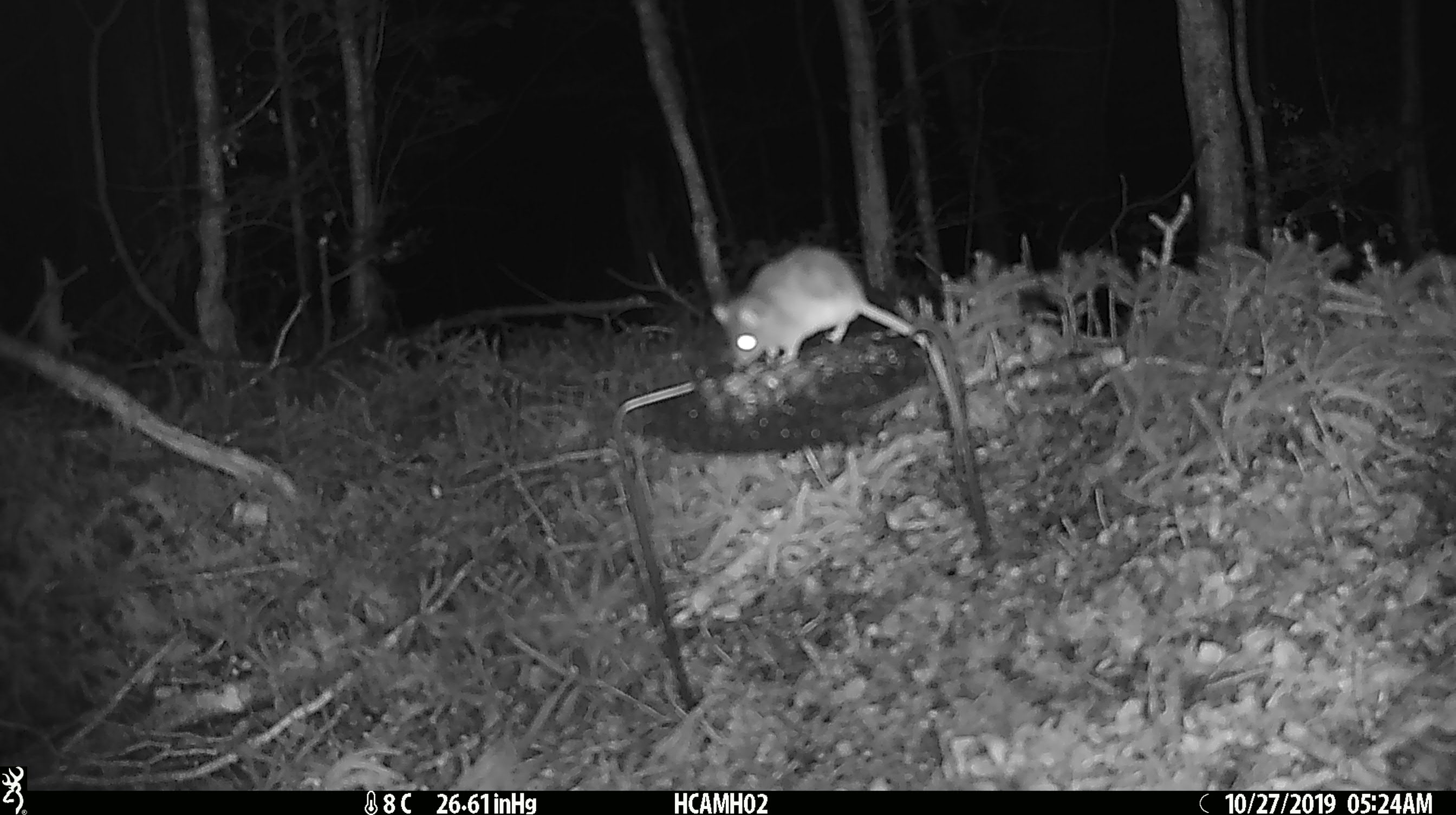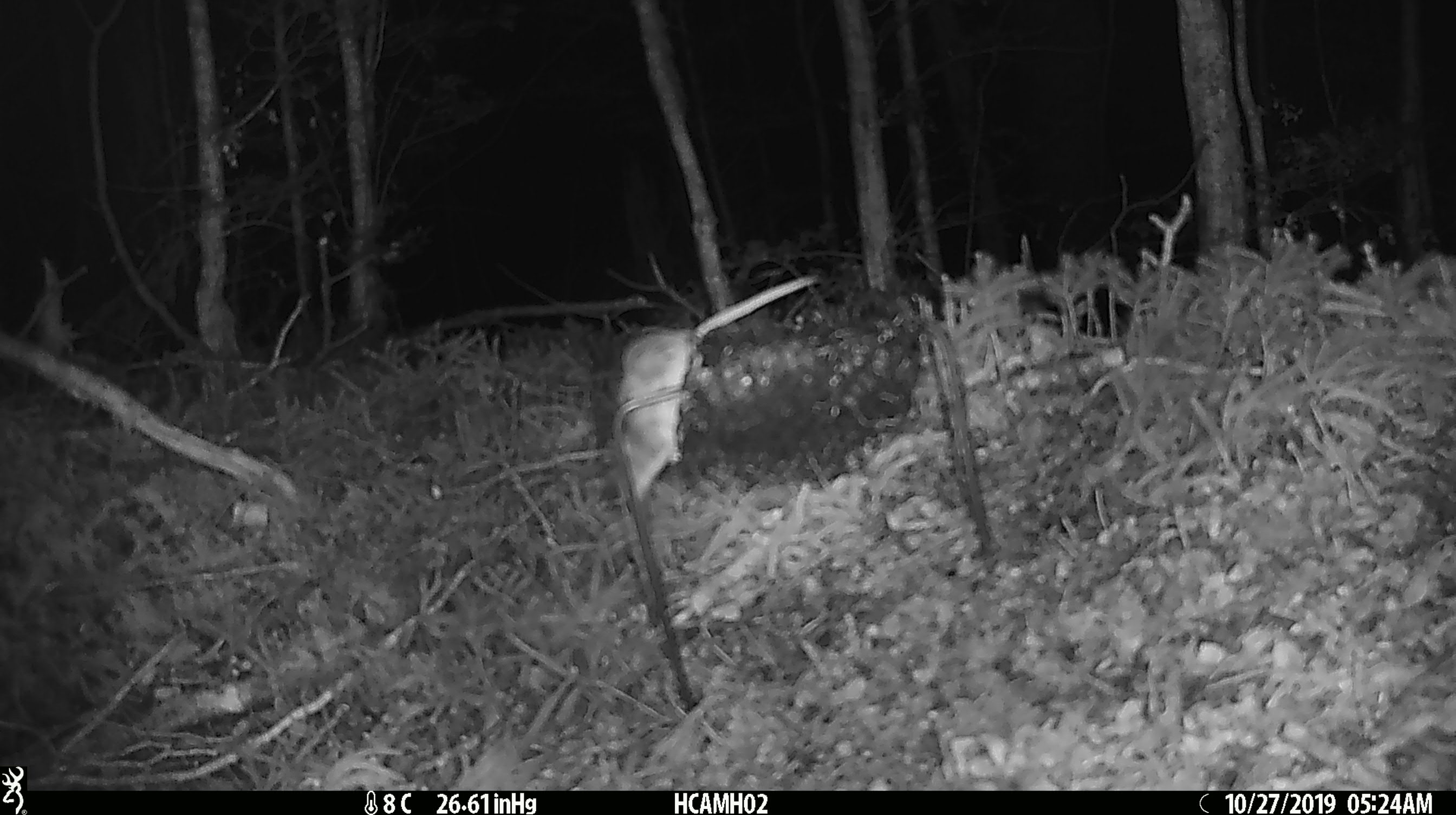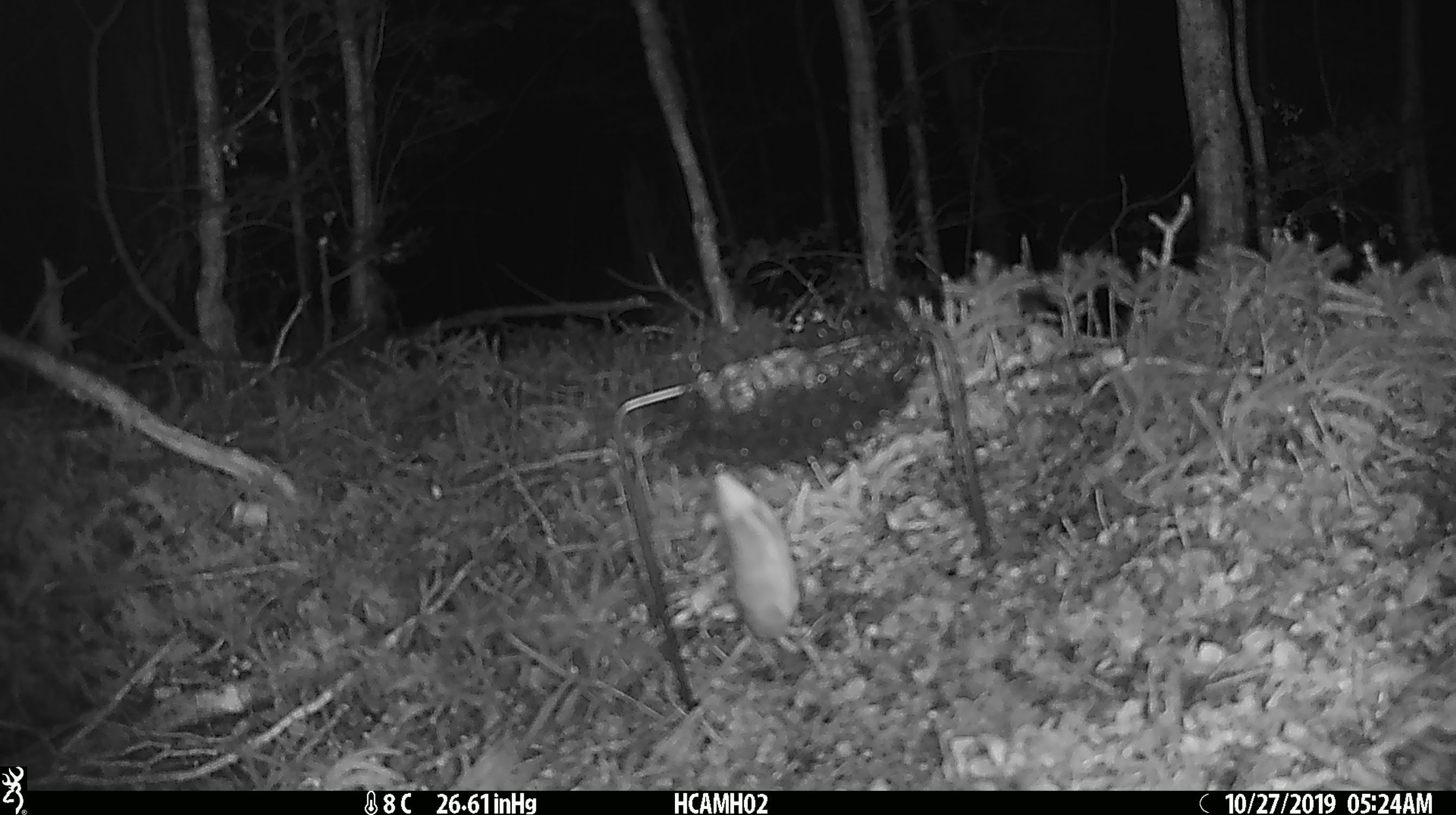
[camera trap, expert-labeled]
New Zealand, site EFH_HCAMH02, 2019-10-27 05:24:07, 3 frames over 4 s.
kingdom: Animalia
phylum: Chordata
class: Mammalia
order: Rodentia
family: Muridae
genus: Mus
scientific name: Mus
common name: mouse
Mouse (Mus).